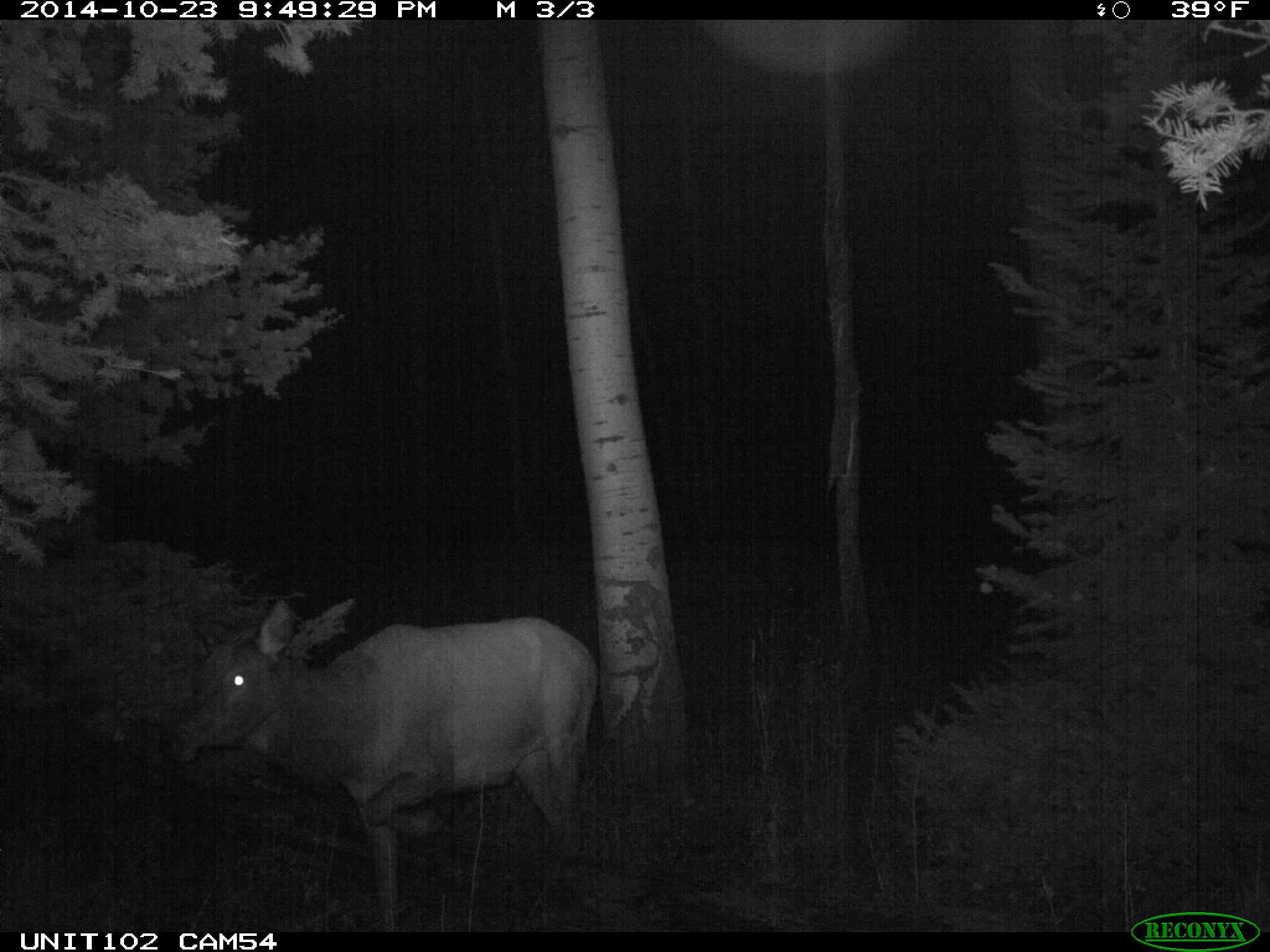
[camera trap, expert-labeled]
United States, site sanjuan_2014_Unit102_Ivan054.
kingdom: Animalia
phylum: Chordata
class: Mammalia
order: Artiodactyla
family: Cervidae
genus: Cervus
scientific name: Cervus elaphus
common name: red deer